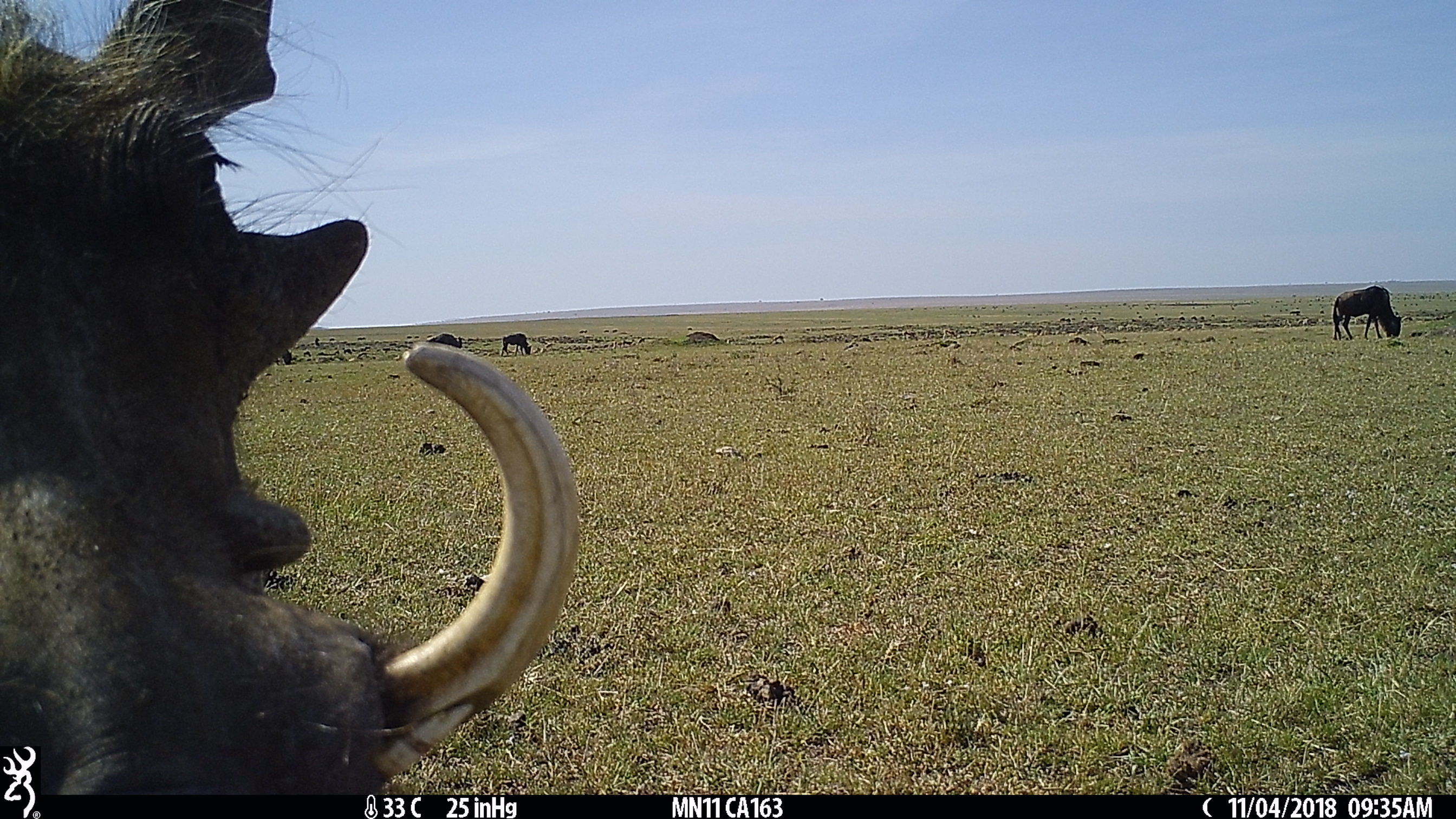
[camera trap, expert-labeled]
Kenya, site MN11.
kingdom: Animalia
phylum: Chordata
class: Mammalia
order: Artiodactyla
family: Suidae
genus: Phacochoerus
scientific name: Phacochoerus africanus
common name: common warthog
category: warthog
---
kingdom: Animalia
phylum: Chordata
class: Mammalia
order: Artiodactyla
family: Bovidae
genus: Connochaetes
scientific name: Connochaetes taurinus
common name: blue wildebeest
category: wildebeest